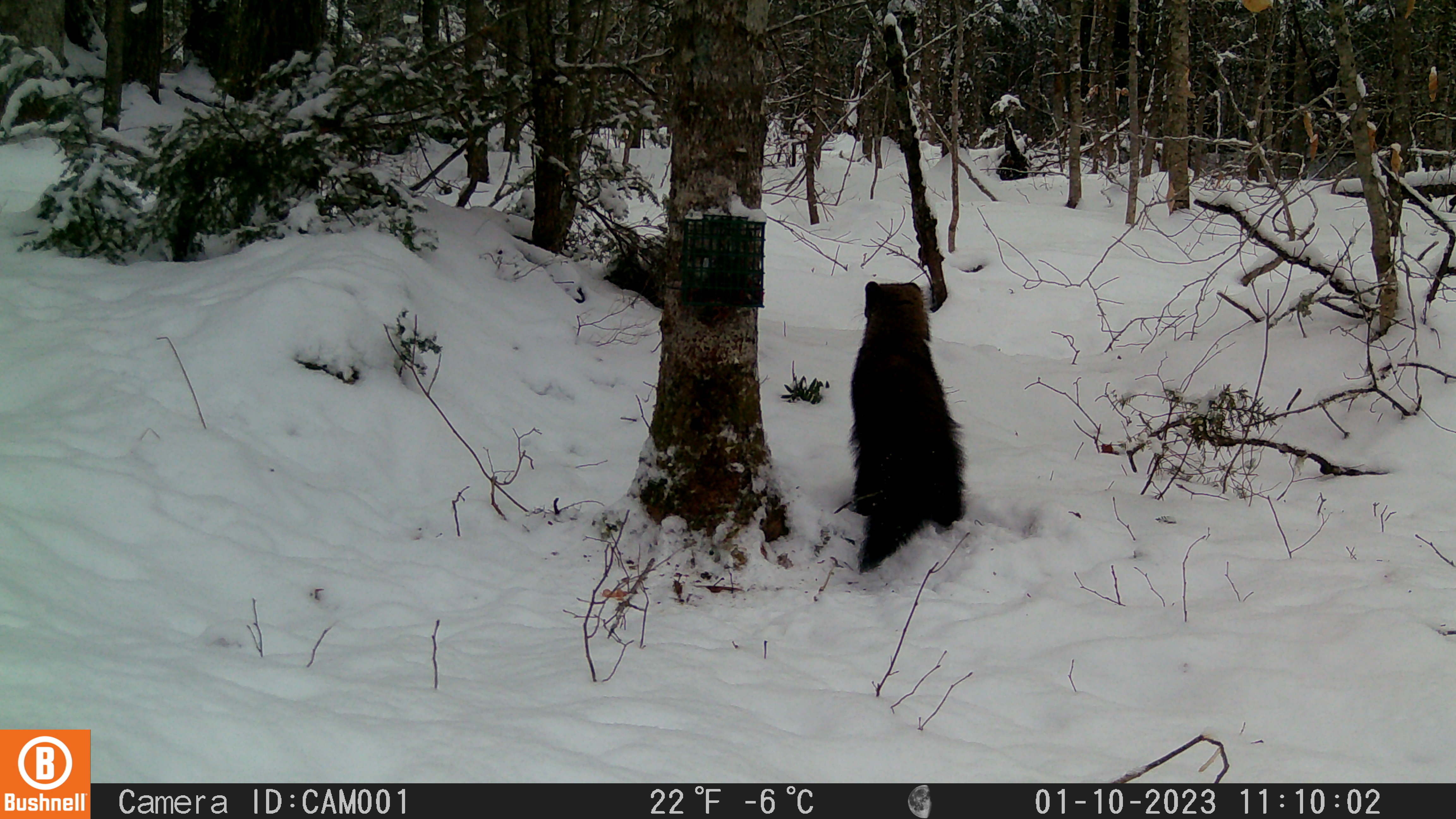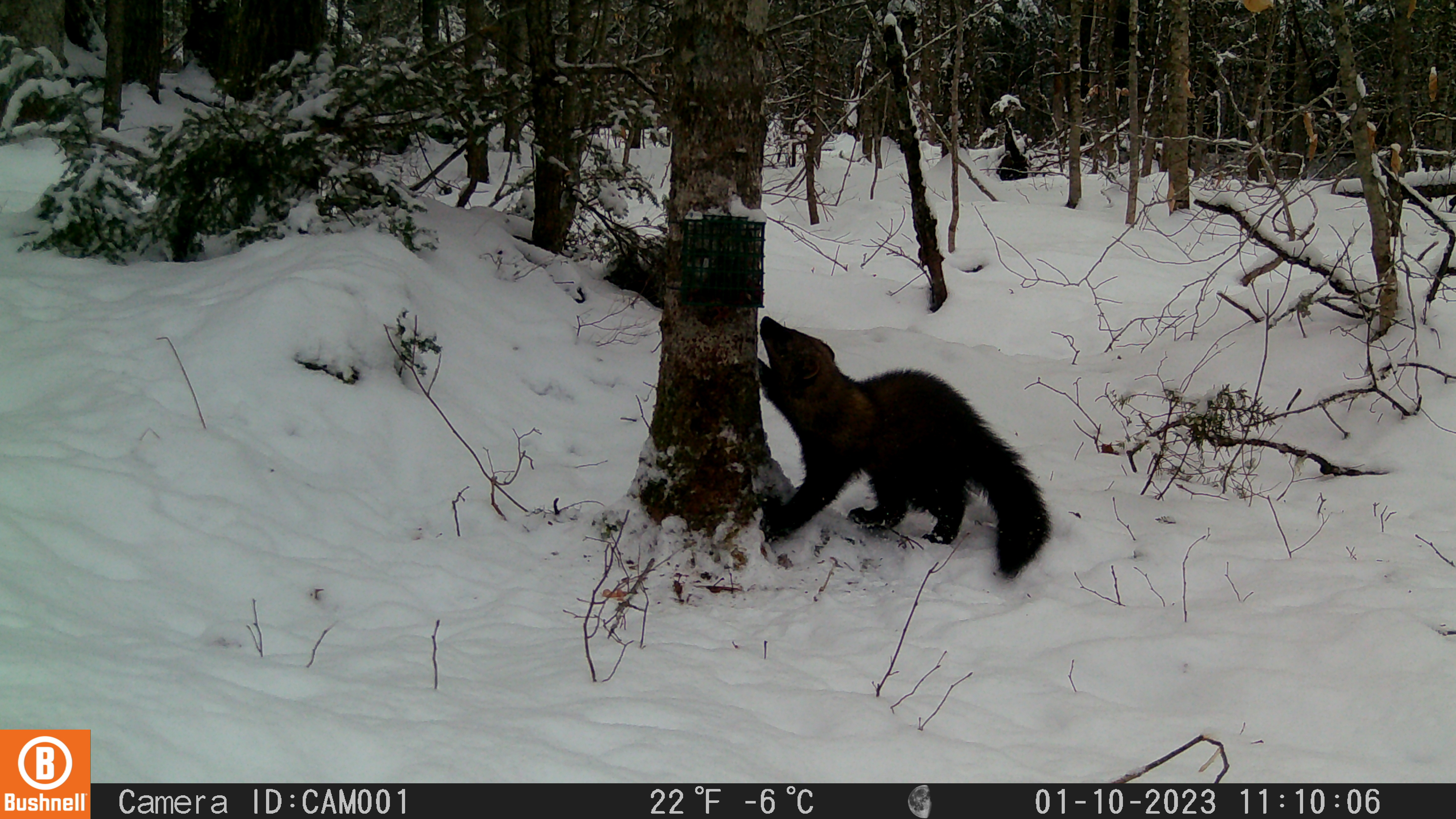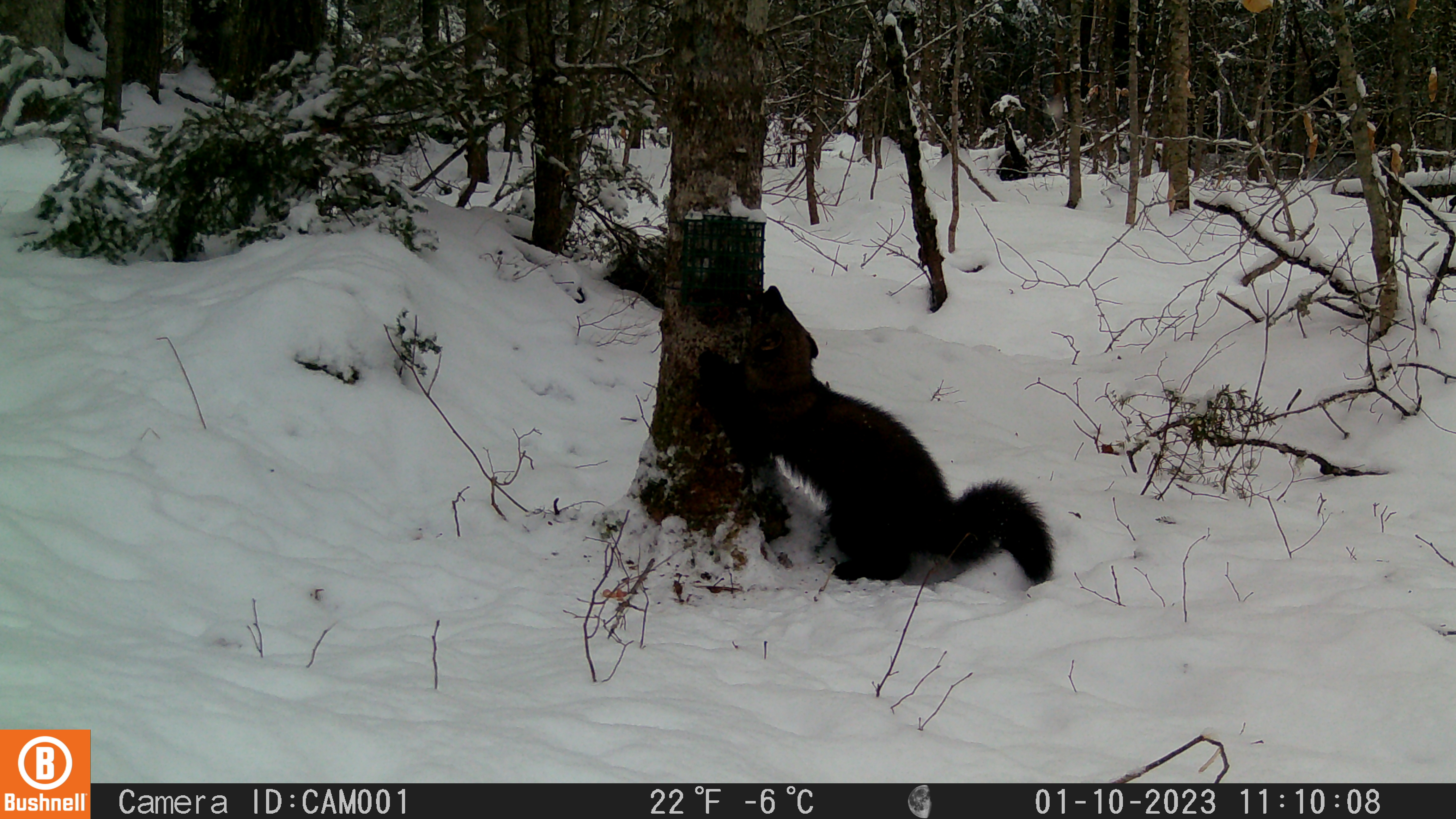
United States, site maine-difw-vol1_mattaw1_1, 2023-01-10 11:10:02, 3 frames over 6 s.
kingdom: Animalia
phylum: Chordata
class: Mammalia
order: Carnivora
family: Mustelidae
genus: Pekania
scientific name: Pekania pennanti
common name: fisher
Fisher (Pekania pennanti).